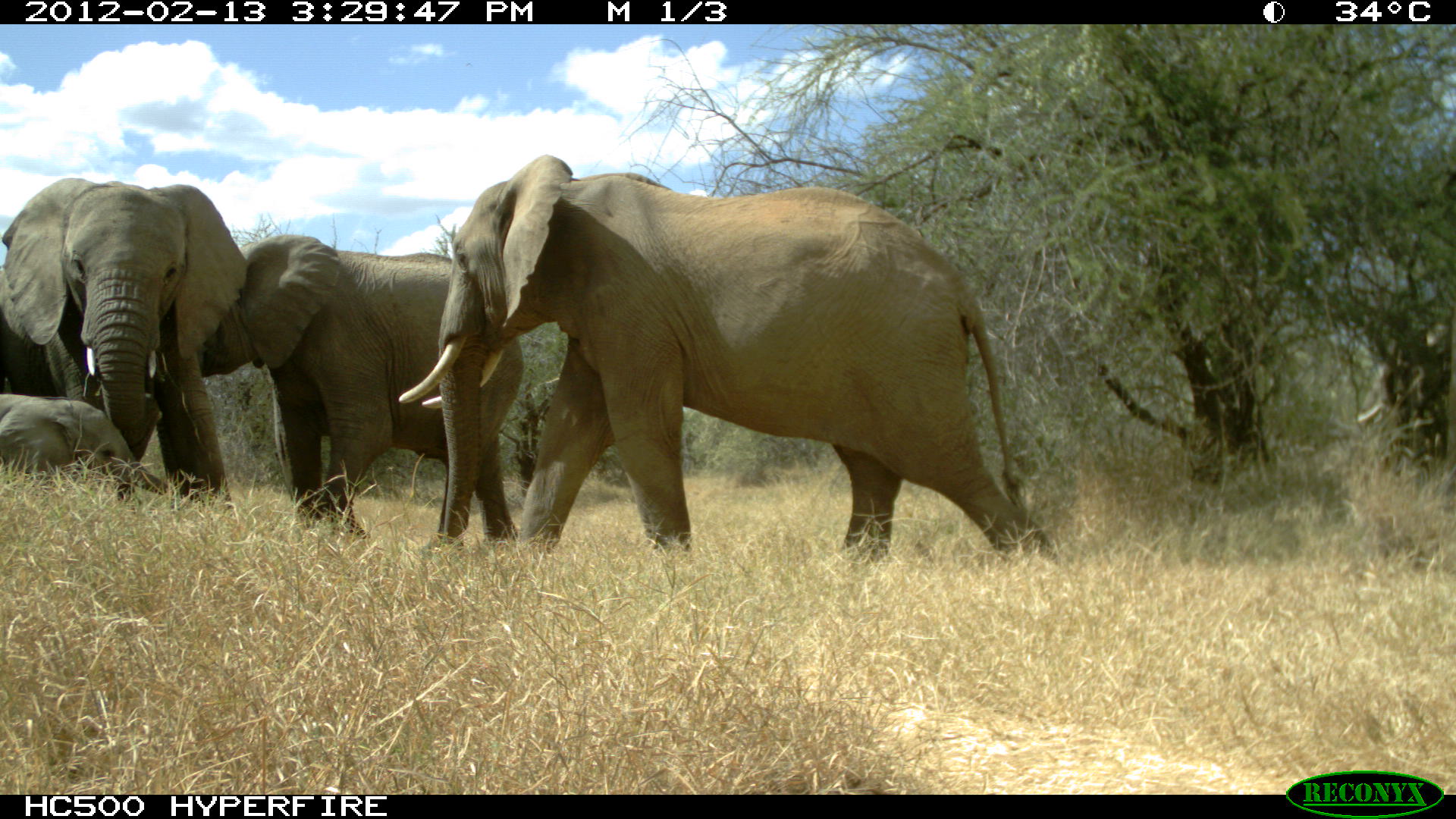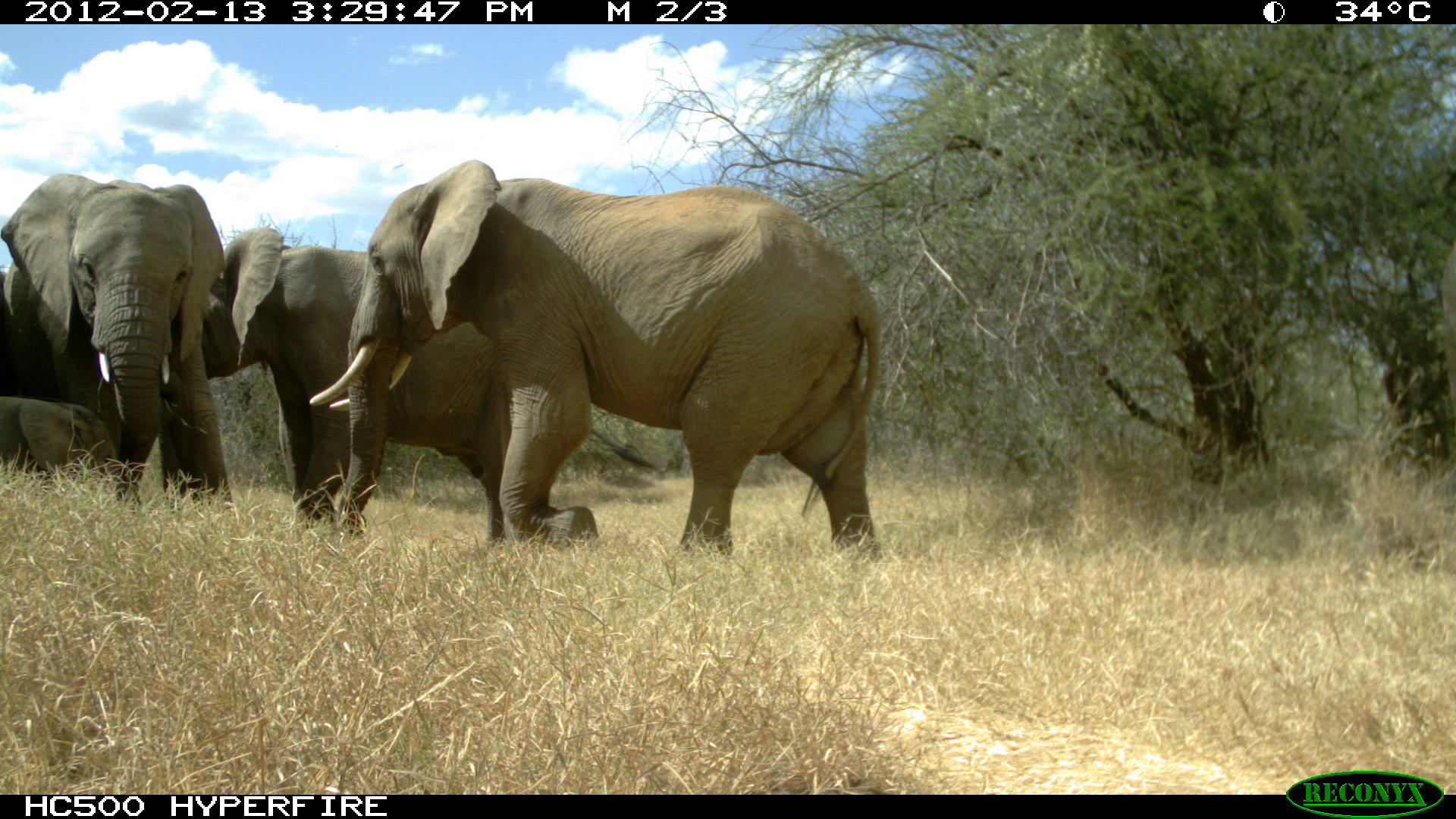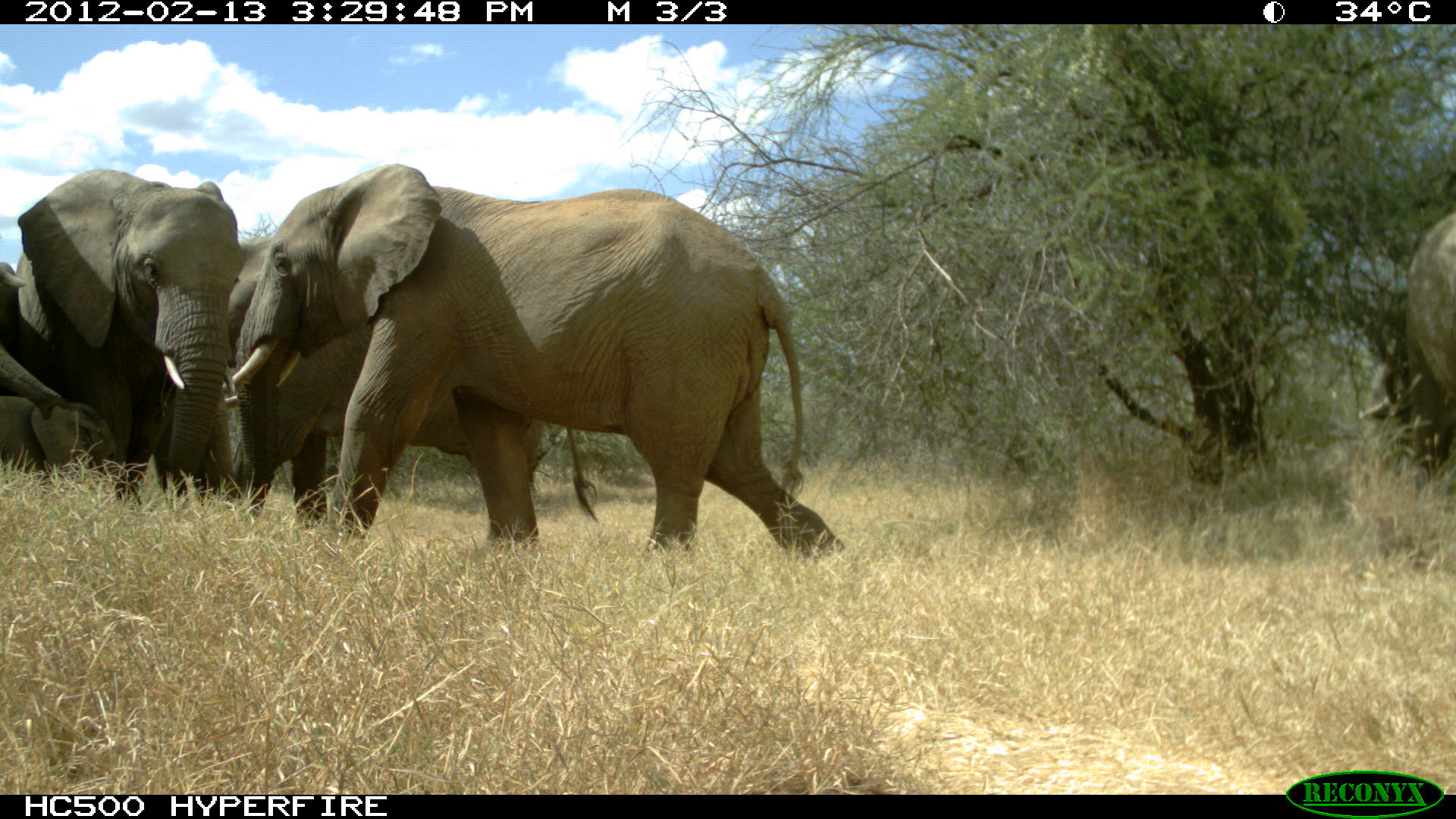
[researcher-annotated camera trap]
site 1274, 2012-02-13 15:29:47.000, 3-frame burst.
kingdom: Animalia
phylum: Chordata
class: Mammalia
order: Proboscidea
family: Elephantidae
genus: Loxodonta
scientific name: Loxodonta africana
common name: african bush elephant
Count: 5.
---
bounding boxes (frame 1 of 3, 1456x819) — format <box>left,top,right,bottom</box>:
loxodonta africana: <box>393,152,1061,563</box>; <box>187,232,516,548</box>; <box>0,175,254,517</box>; <box>0,390,179,504</box>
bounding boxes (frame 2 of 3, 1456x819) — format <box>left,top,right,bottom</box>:
loxodonta africana: <box>306,157,885,559</box>; <box>187,224,657,555</box>; <box>0,173,233,509</box>; <box>0,394,127,498</box>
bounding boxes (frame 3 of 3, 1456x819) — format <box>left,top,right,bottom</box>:
loxodonta africana: <box>230,161,840,559</box>; <box>235,219,599,529</box>; <box>0,166,234,504</box>; <box>1395,206,1455,477</box>; <box>0,386,139,499</box>; <box>1,269,70,422</box>